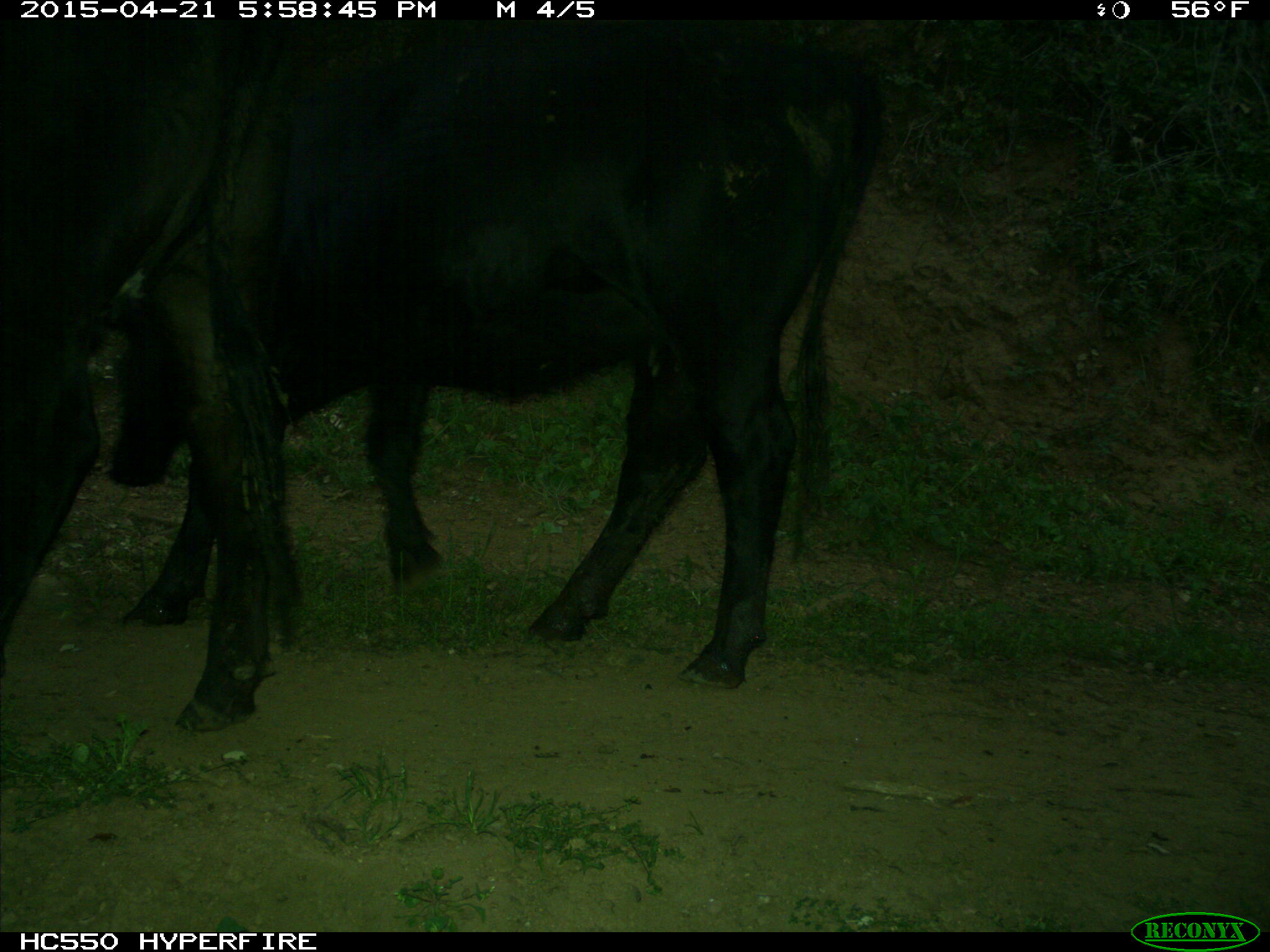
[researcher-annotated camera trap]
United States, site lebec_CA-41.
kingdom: Animalia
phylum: Chordata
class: Mammalia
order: Artiodactyla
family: Bovidae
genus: Bos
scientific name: Bos taurus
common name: domestic cow